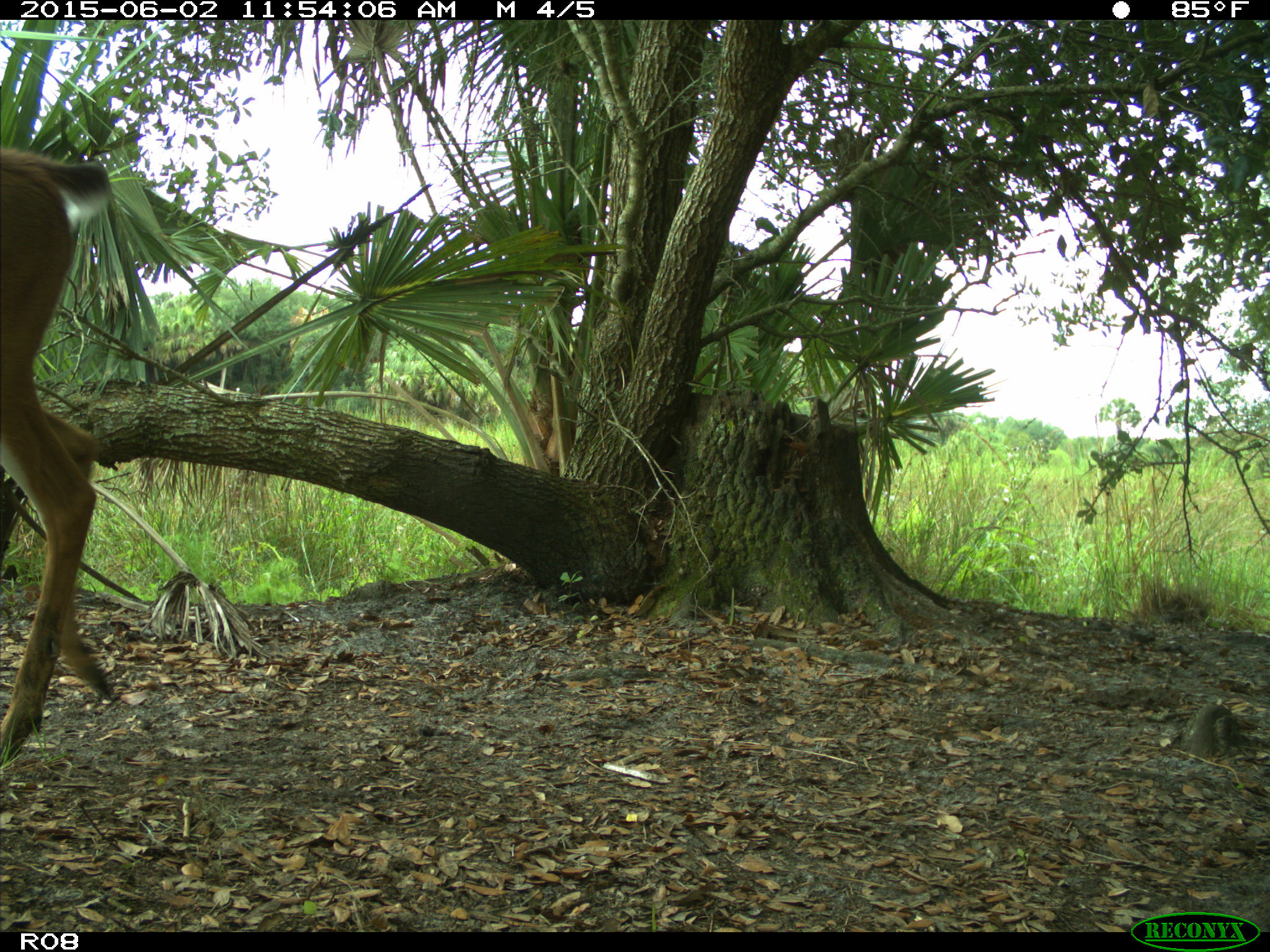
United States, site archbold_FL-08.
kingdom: Animalia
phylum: Chordata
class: Mammalia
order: Artiodactyla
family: Cervidae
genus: Odocoileus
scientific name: Odocoileus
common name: deer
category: unidentified deer